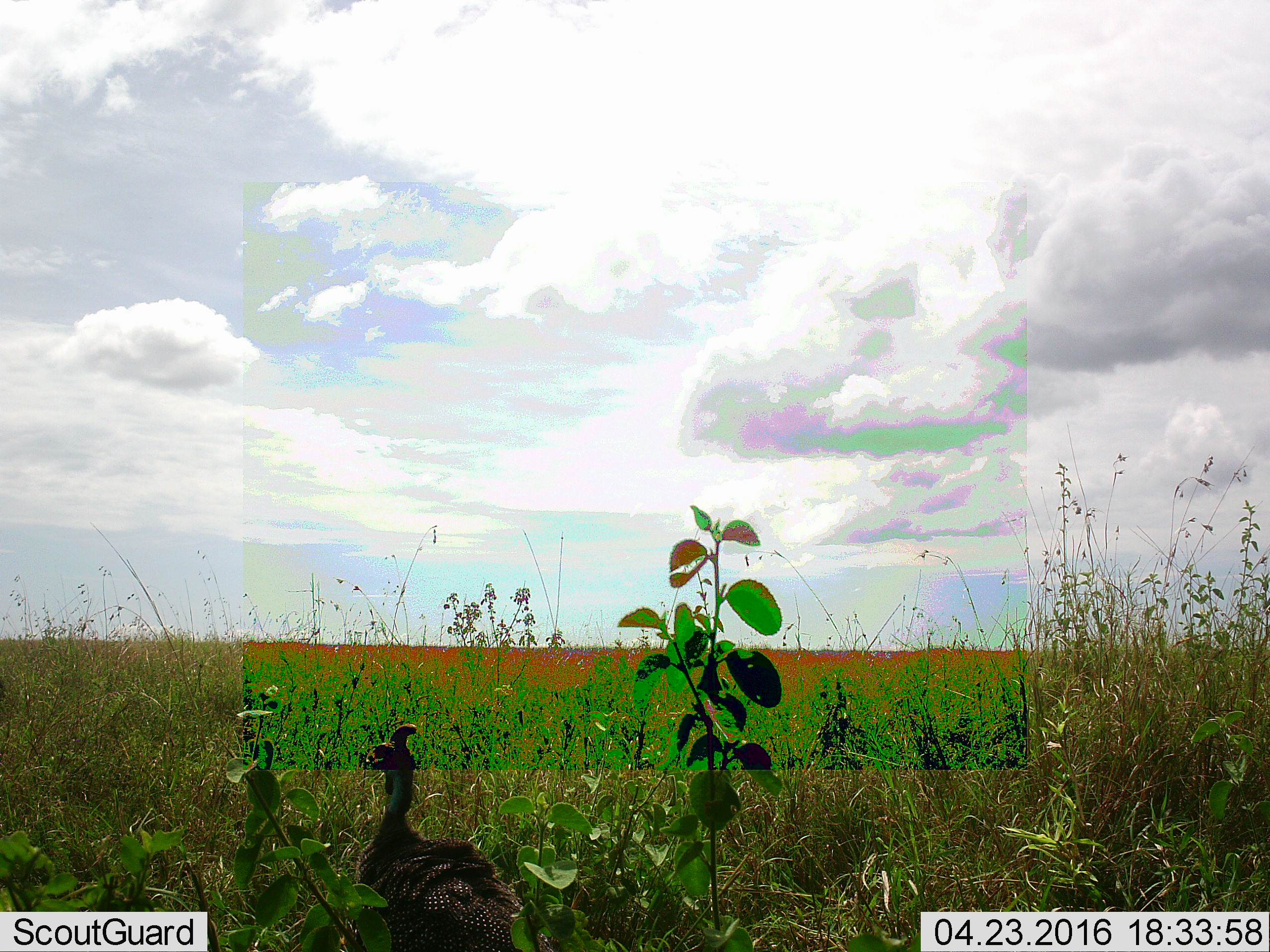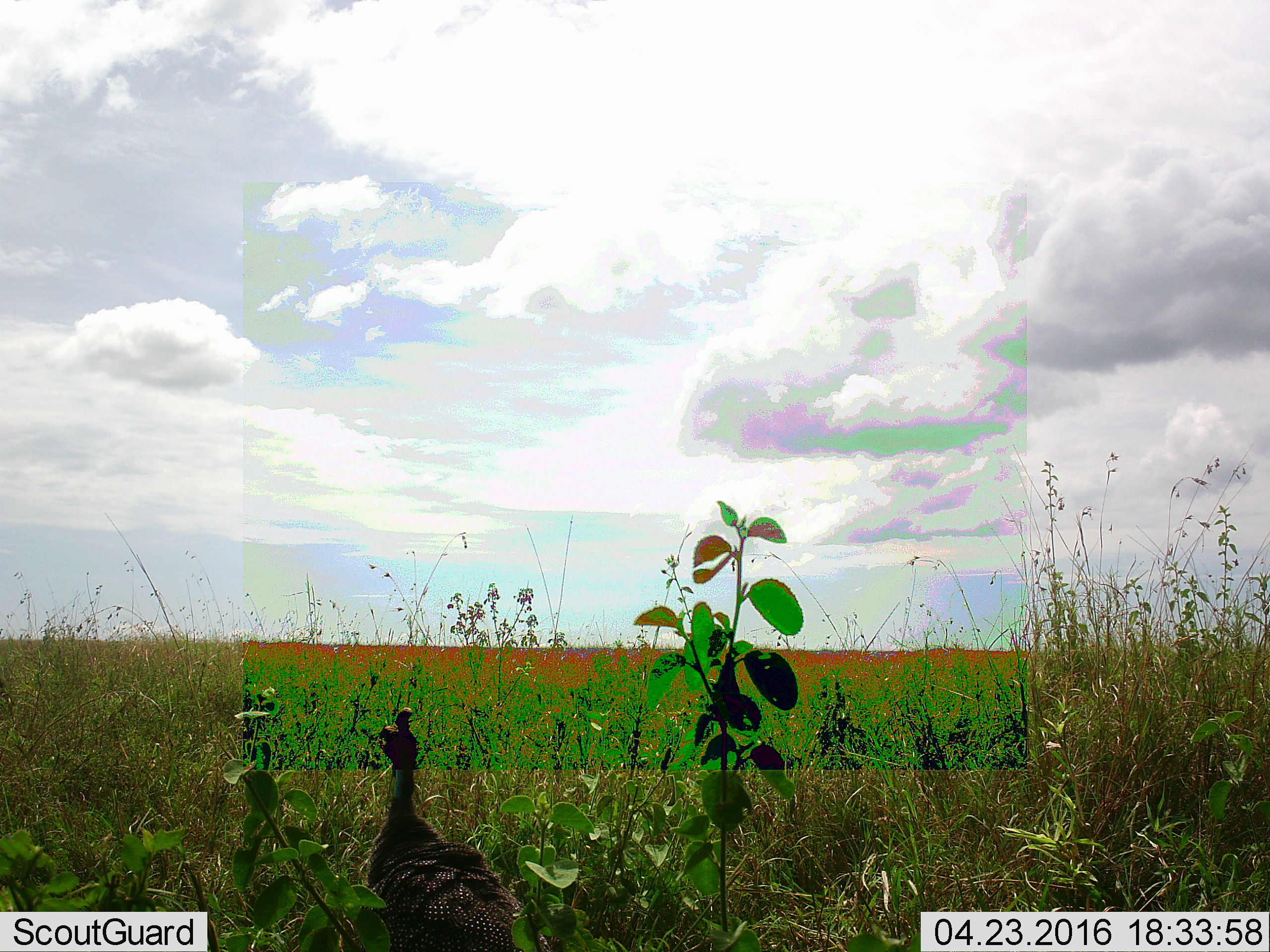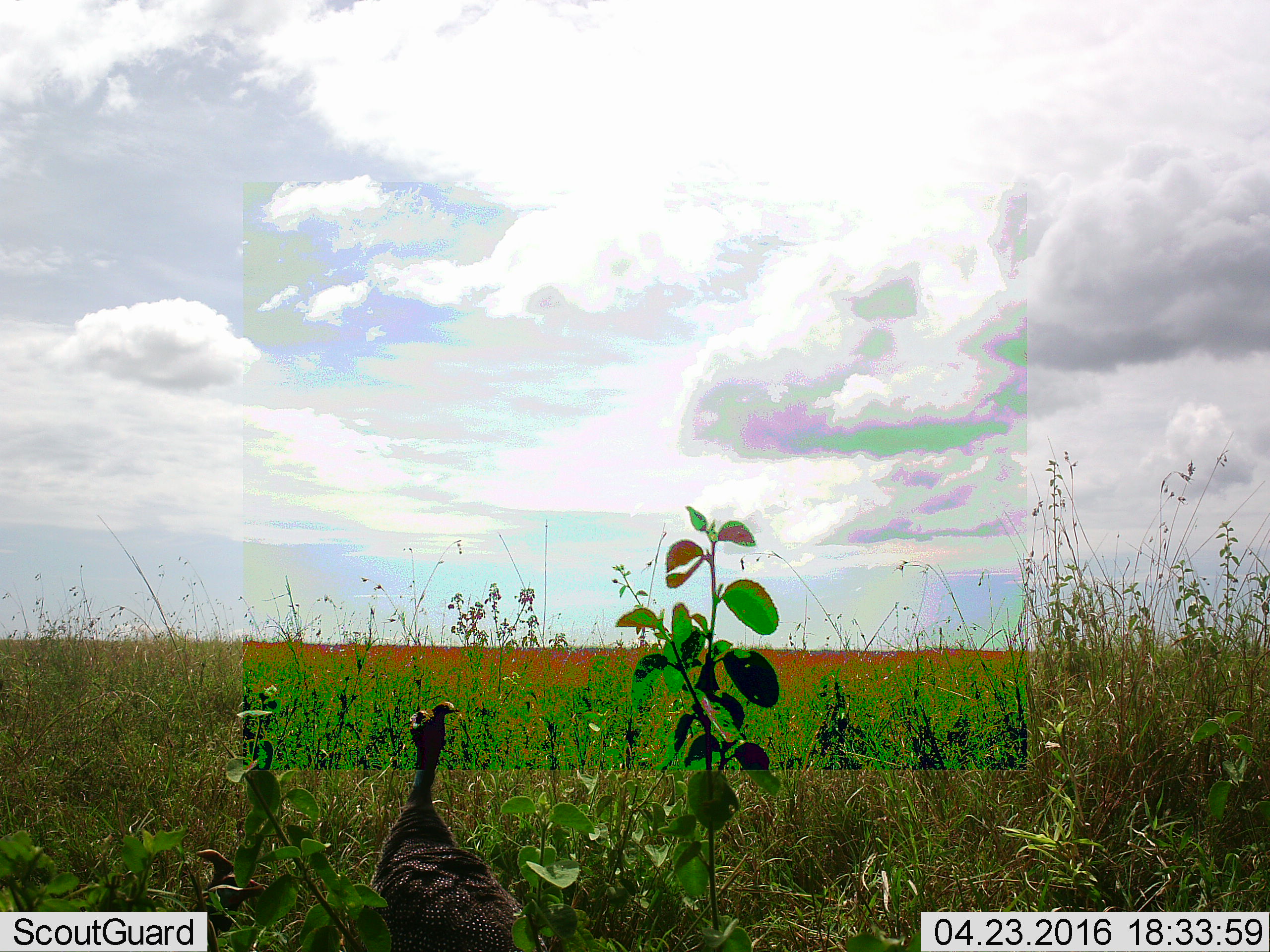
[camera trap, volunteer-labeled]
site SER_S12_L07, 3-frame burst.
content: unidentified animal